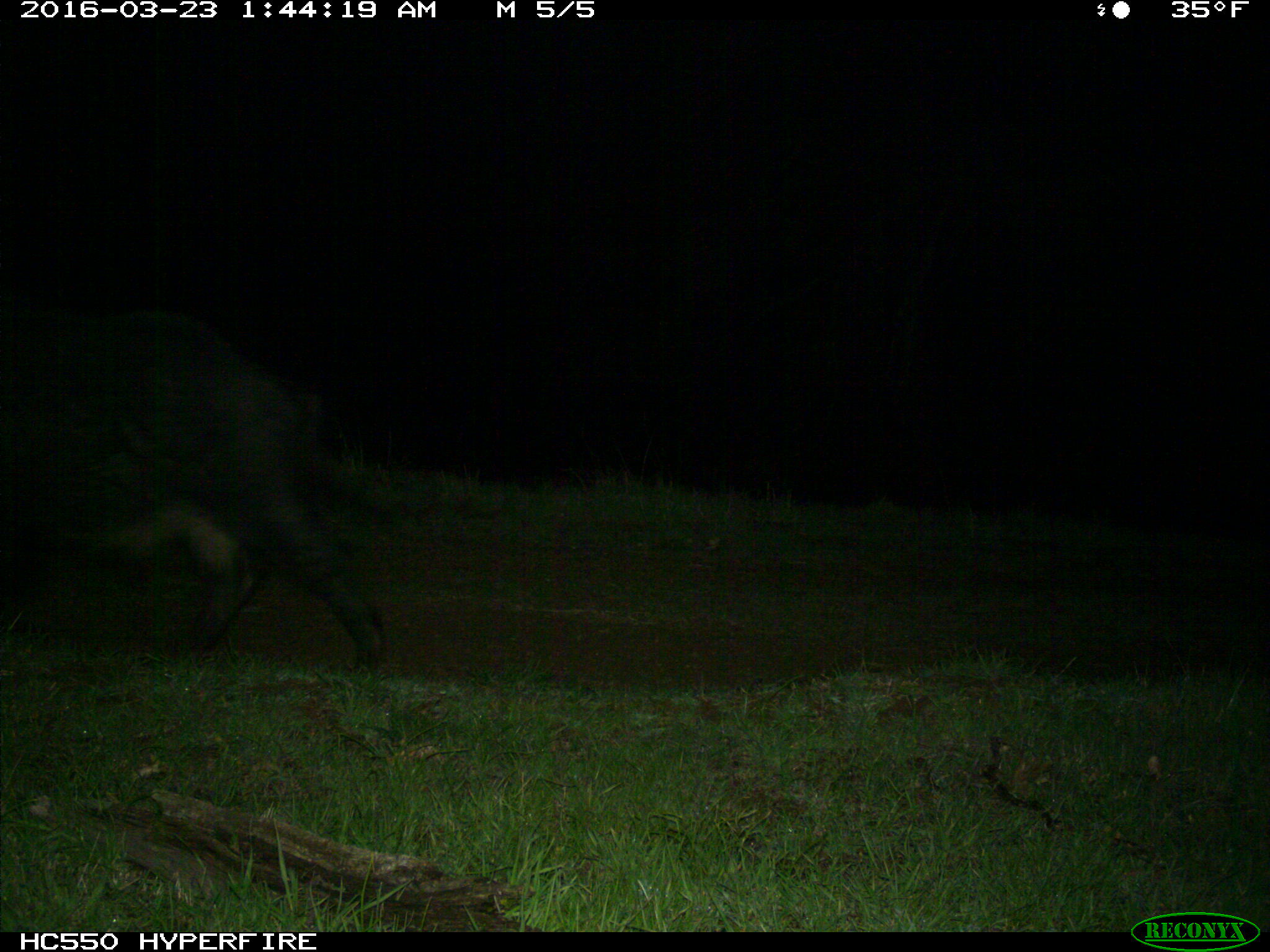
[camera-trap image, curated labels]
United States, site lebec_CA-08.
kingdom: Animalia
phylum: Chordata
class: Mammalia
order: Artiodactyla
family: Suidae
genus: Sus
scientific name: Sus scrofa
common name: wild boar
Sus scrofa (wild boar).